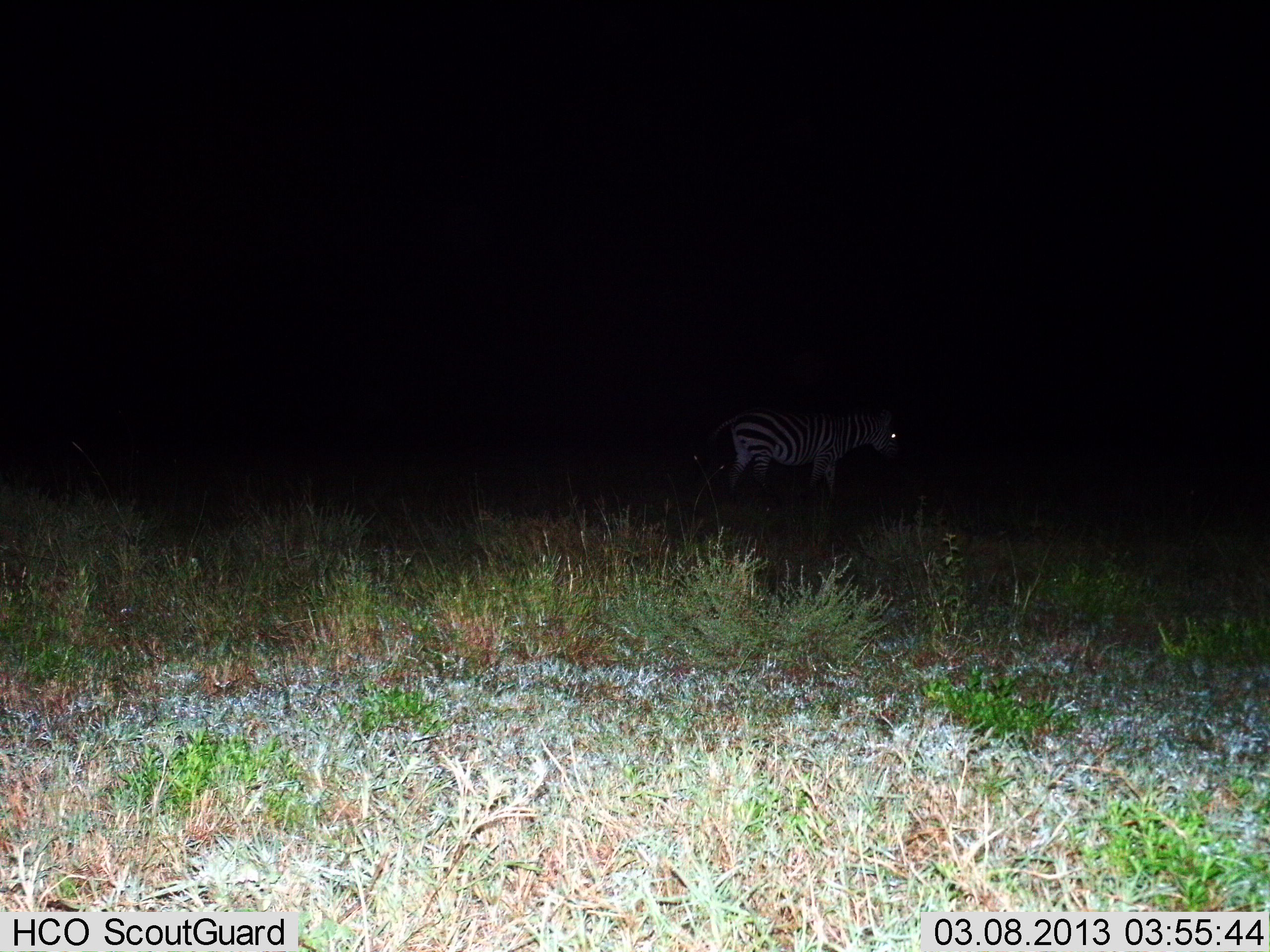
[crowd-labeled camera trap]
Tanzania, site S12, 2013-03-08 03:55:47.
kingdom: Animalia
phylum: Chordata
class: Mammalia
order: Perissodactyla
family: Equidae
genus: Equus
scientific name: Equus quagga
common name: plains zebra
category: zebra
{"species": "zebra (plains zebra) (Equus quagga)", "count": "1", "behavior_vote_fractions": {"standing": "68%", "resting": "0%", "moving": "34%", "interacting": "0%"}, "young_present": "0%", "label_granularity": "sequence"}